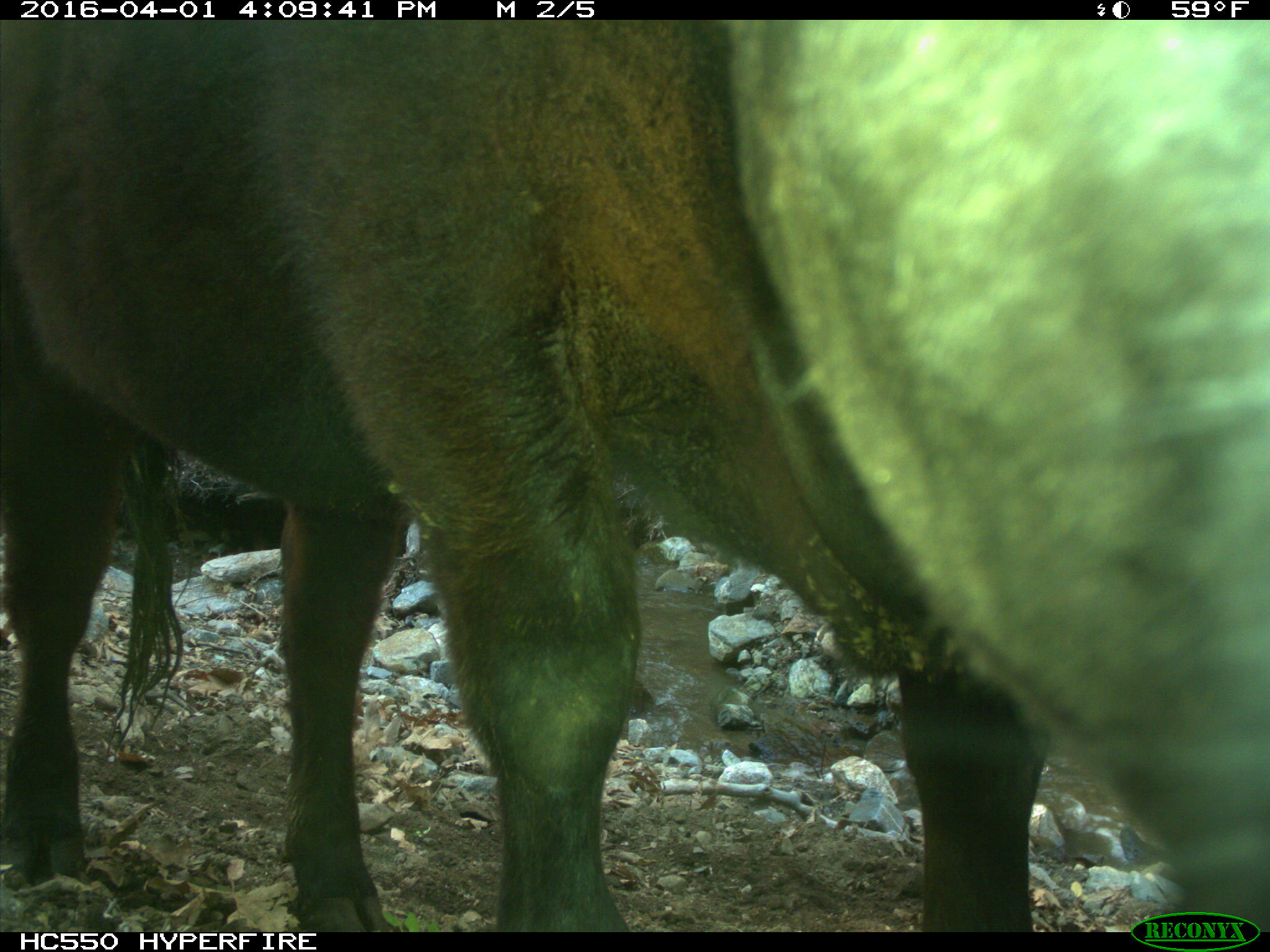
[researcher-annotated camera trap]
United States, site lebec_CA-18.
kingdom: Animalia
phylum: Chordata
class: Mammalia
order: Artiodactyla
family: Bovidae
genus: Bos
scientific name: Bos taurus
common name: domestic cow